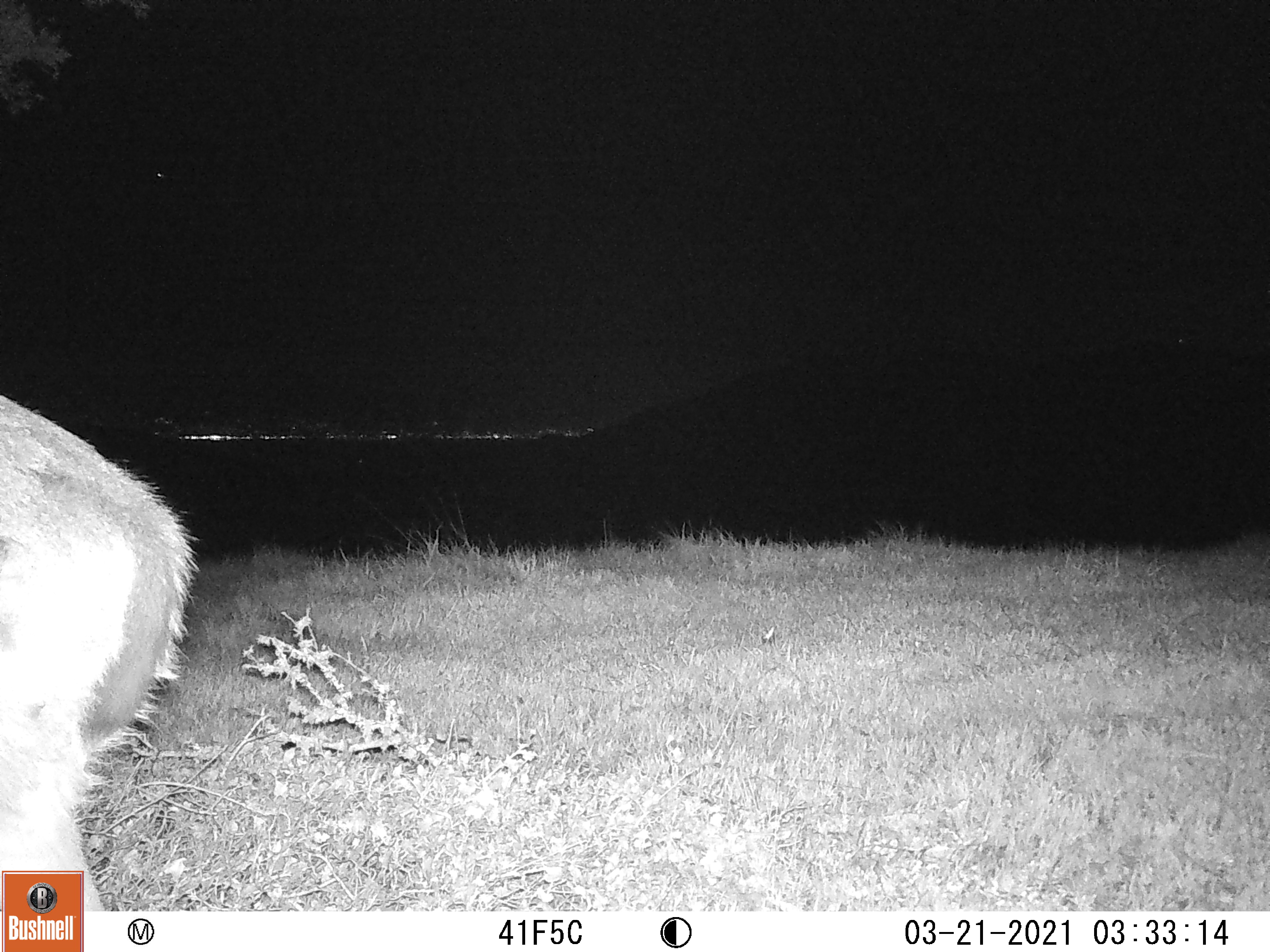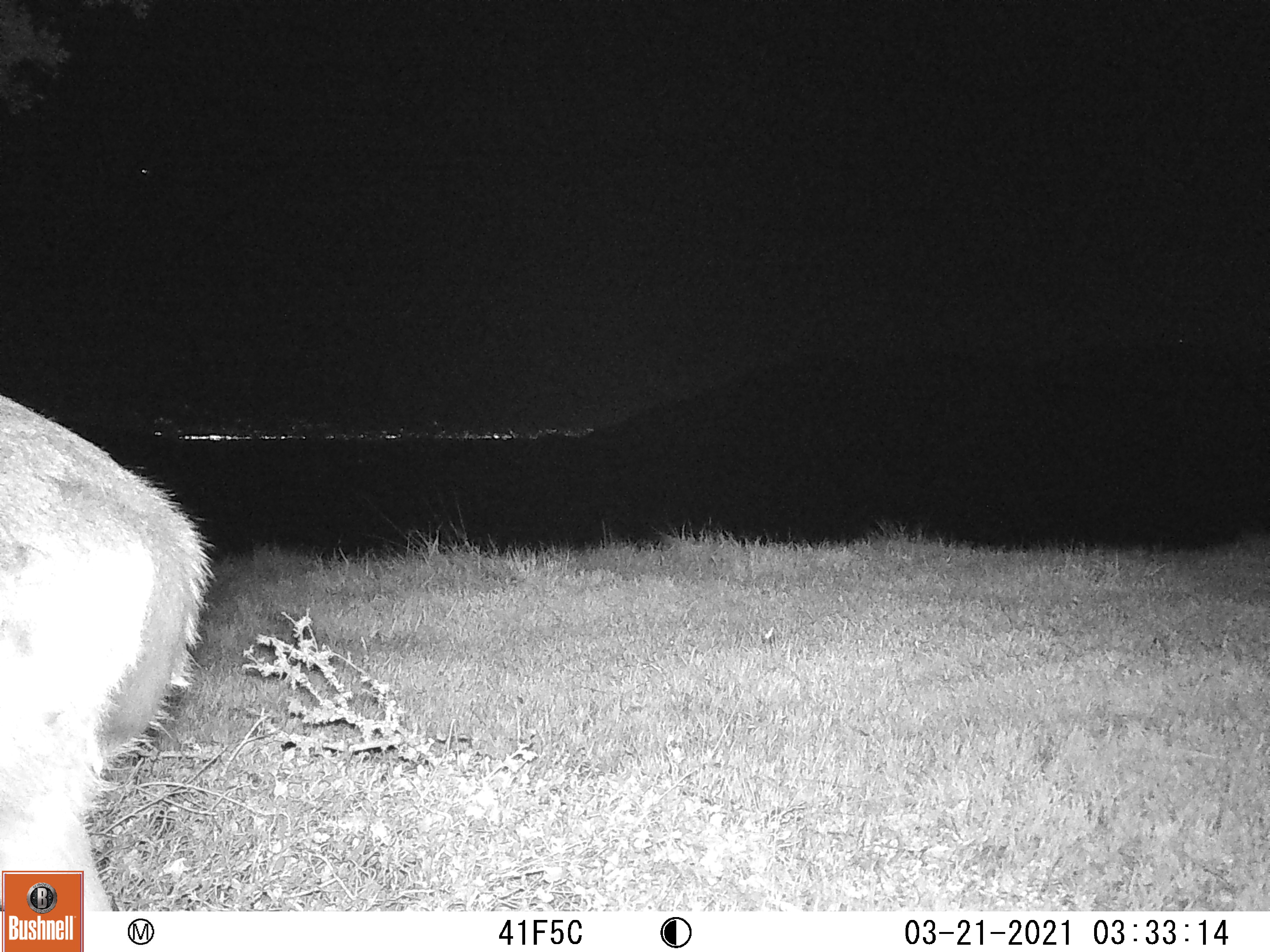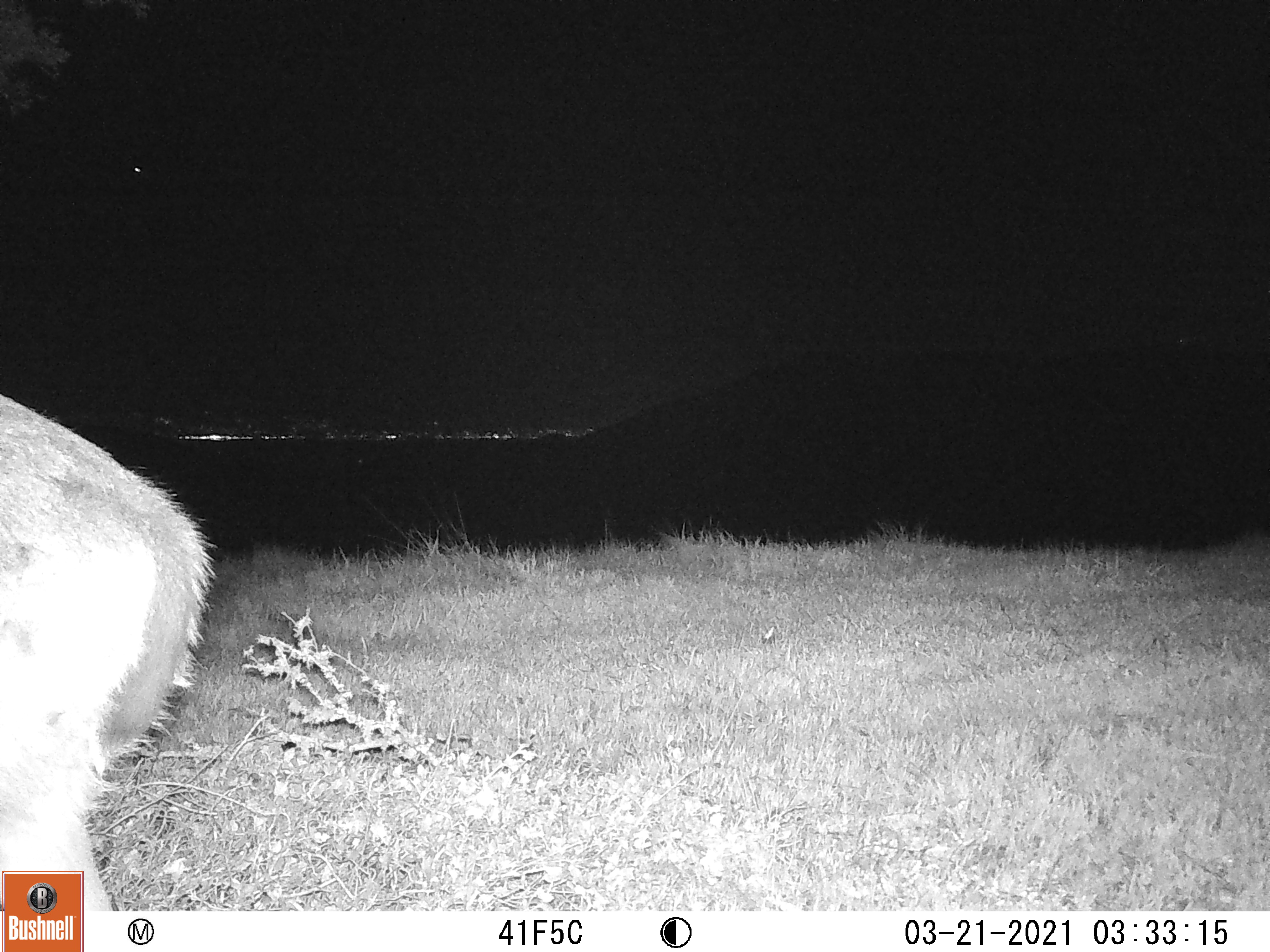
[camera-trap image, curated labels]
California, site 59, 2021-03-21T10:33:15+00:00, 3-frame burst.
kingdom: Animalia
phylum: Chordata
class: Mammalia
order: Artiodactyla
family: Cervidae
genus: Odocoileus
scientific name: Odocoileus hemionus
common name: mule deer